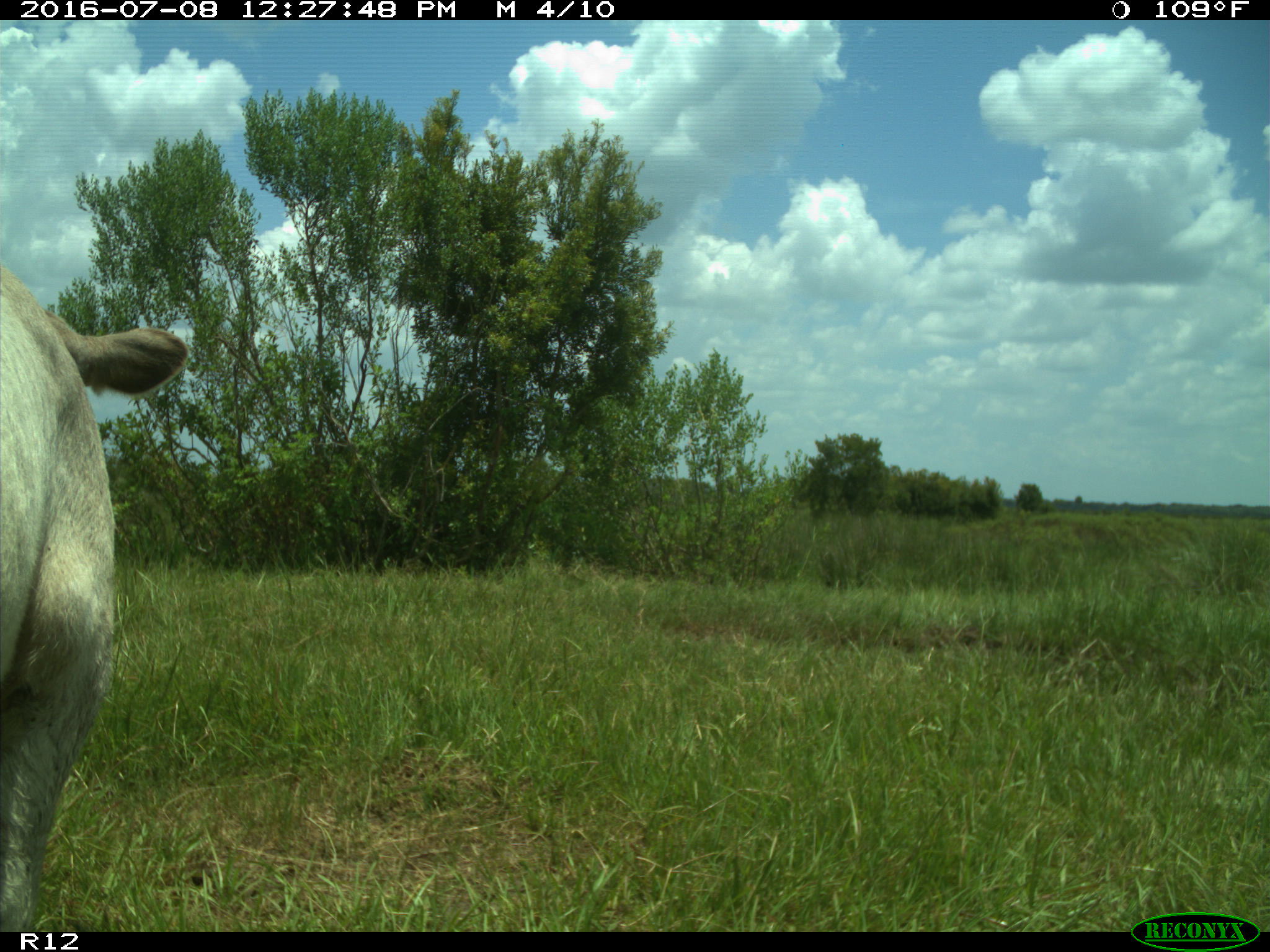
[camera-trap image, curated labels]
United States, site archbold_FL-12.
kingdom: Animalia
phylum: Chordata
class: Mammalia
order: Artiodactyla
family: Bovidae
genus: Bos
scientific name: Bos taurus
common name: domestic cow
Bos taurus (domestic cow).